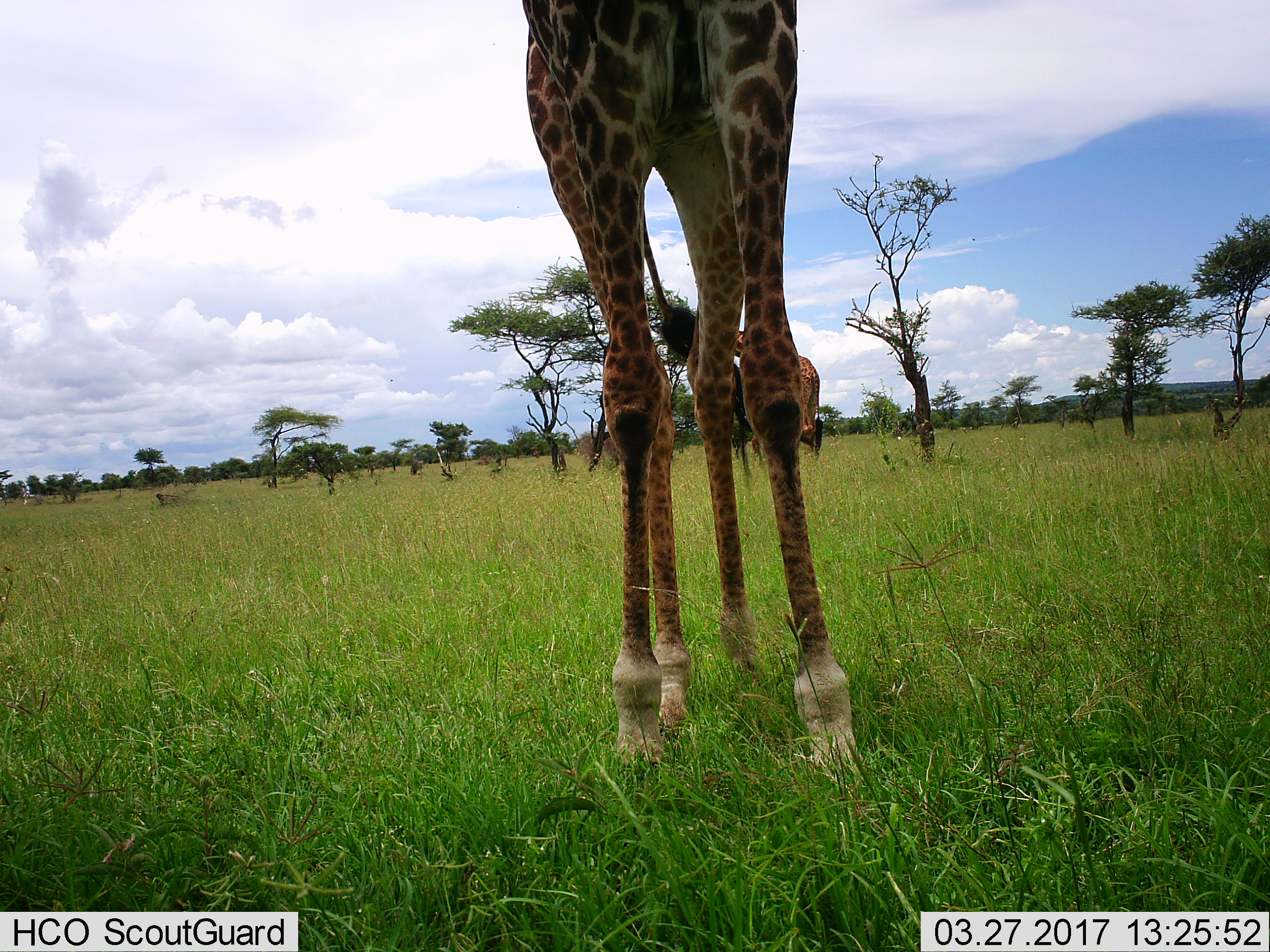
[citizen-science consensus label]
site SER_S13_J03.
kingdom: Animalia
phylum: Chordata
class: Mammalia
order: Artiodactyla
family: Giraffidae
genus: Giraffa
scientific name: Giraffa camelopardalis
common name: giraffe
Giraffe (Giraffa camelopardalis), count 2. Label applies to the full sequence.